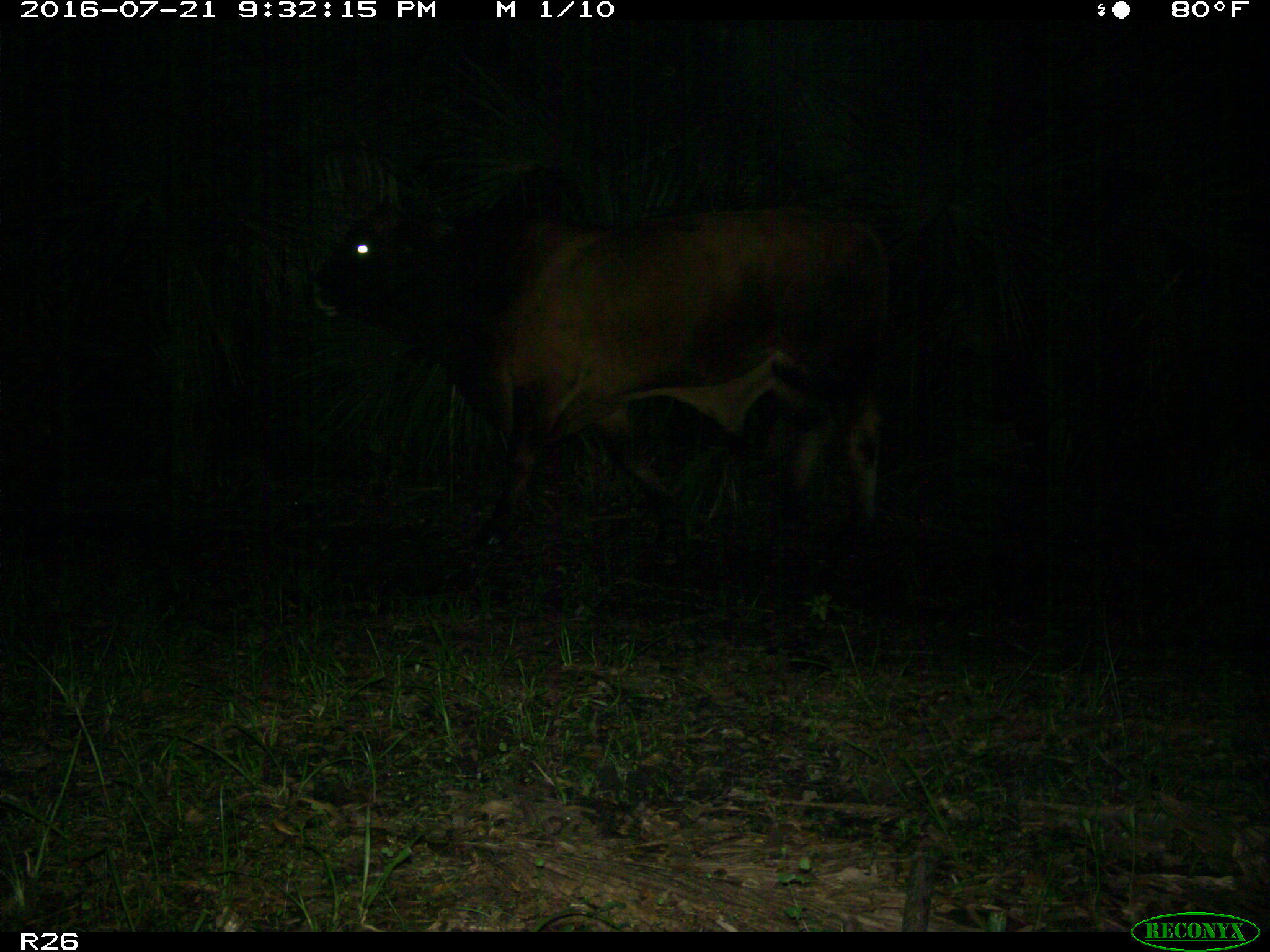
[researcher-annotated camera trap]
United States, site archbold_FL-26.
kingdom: Animalia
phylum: Chordata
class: Mammalia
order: Artiodactyla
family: Bovidae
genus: Bos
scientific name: Bos taurus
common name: domestic cow